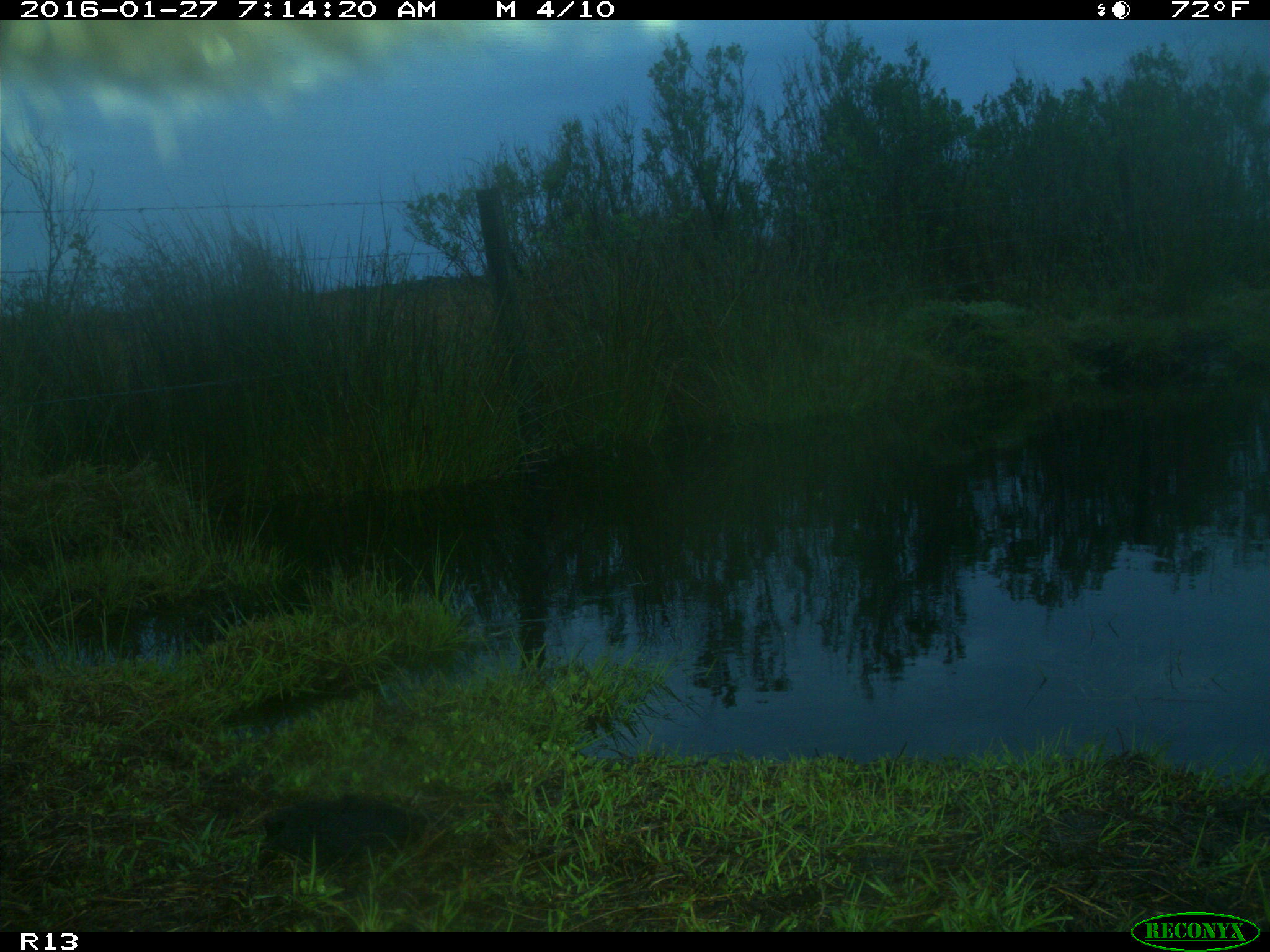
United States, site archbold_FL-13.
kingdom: Animalia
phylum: Chordata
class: Mammalia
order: Artiodactyla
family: Bovidae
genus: Bos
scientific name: Bos taurus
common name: domestic cow